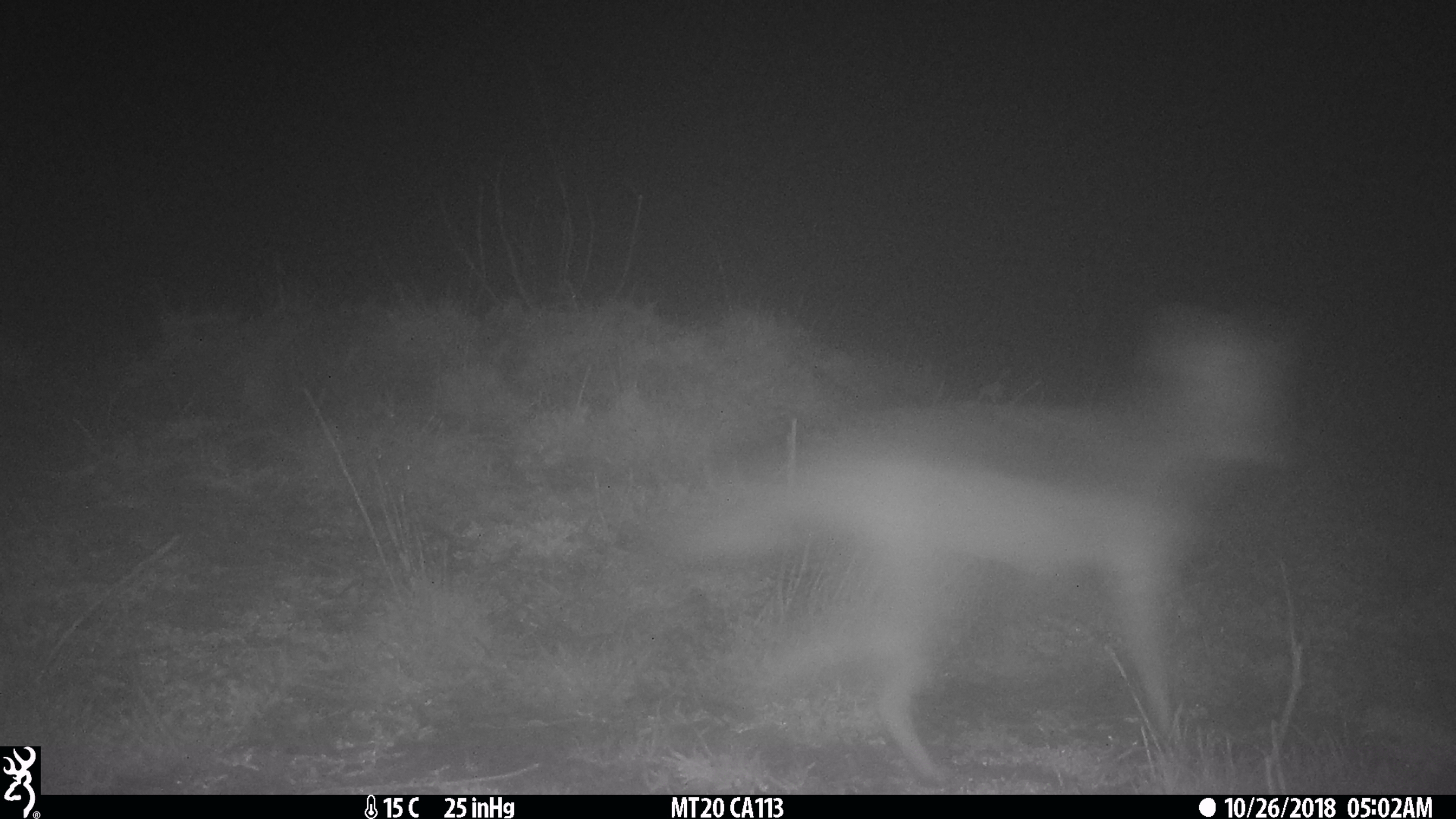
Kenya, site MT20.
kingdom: Animalia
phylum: Chordata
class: Mammalia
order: Carnivora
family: Canidae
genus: Lupulella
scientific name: Lupulella mesomelas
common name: black-backed jackal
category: jackal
Jackal (black-backed jackal) (Lupulella mesomelas).